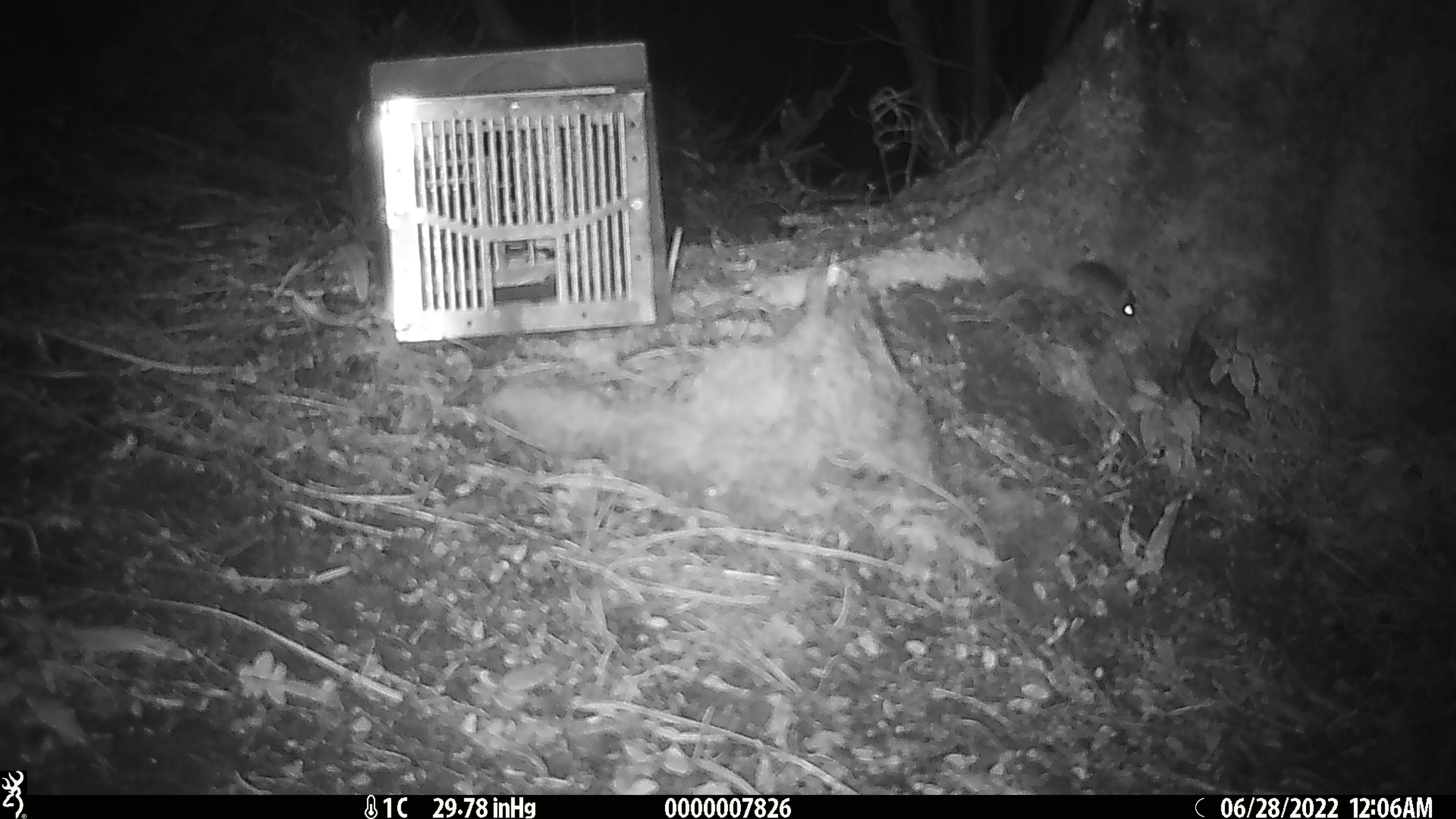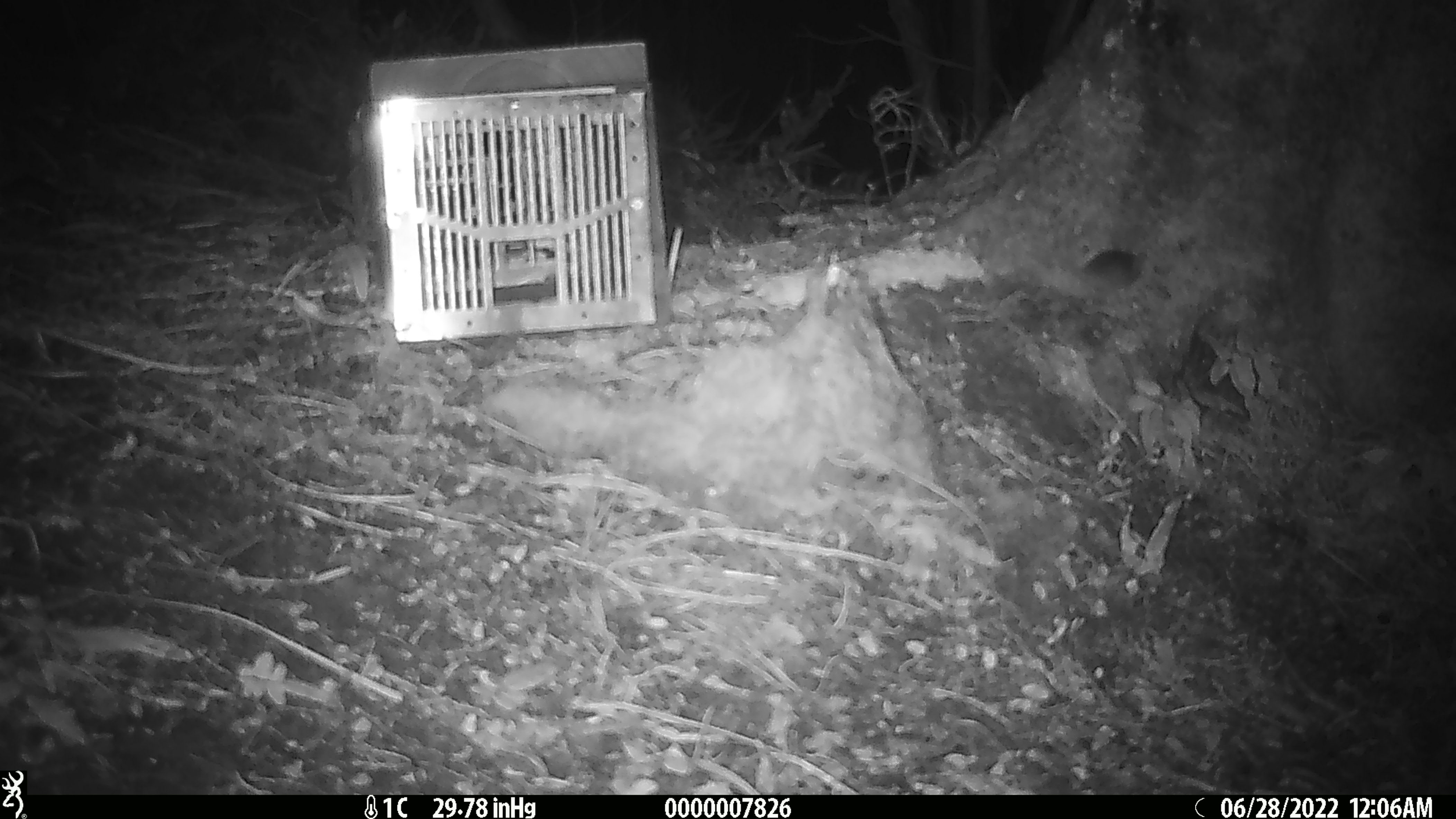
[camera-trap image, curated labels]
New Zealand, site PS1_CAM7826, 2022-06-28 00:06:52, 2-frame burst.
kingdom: Animalia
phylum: Chordata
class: Mammalia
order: Rodentia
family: Muridae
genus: Mus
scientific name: Mus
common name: mouse